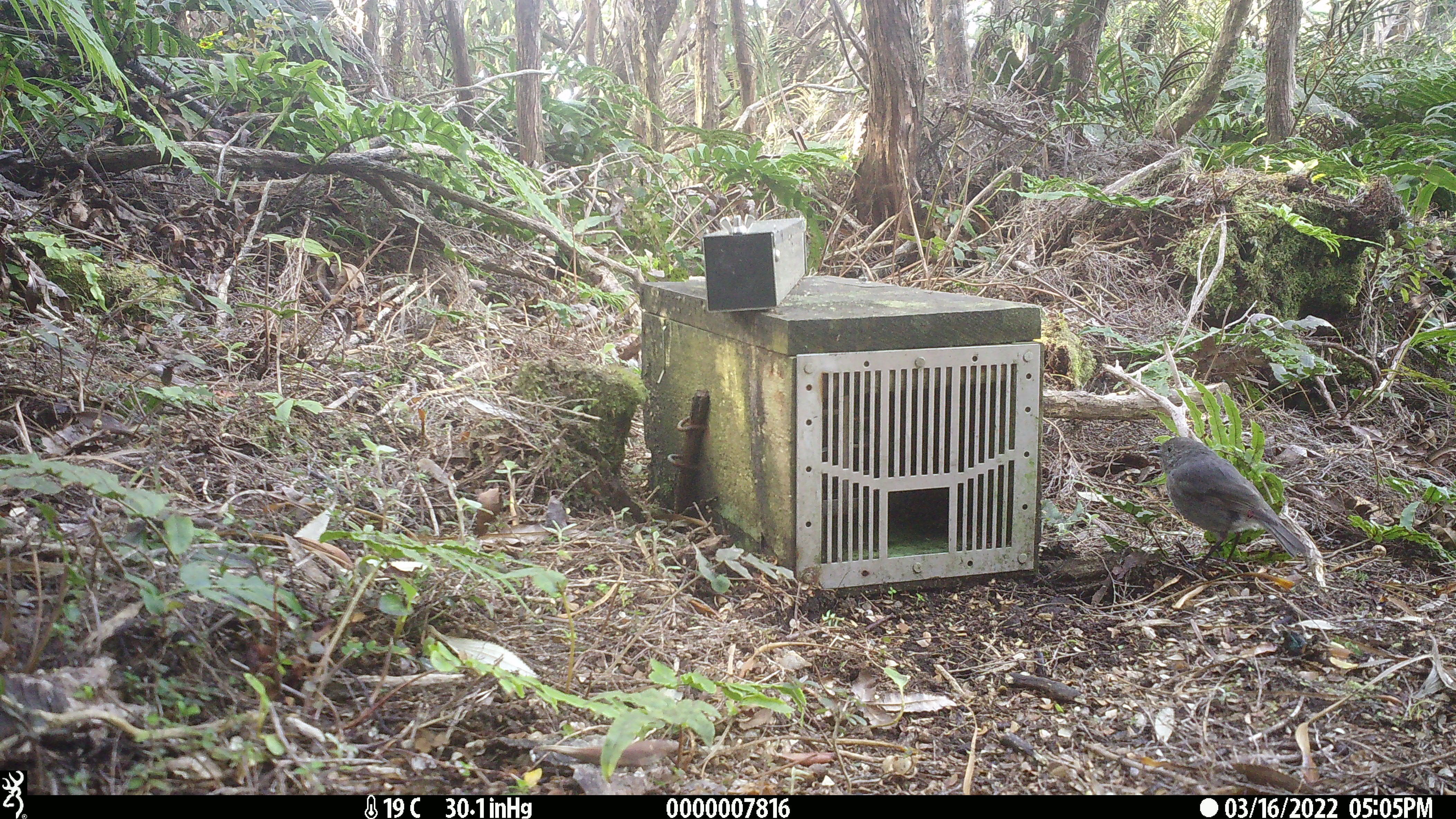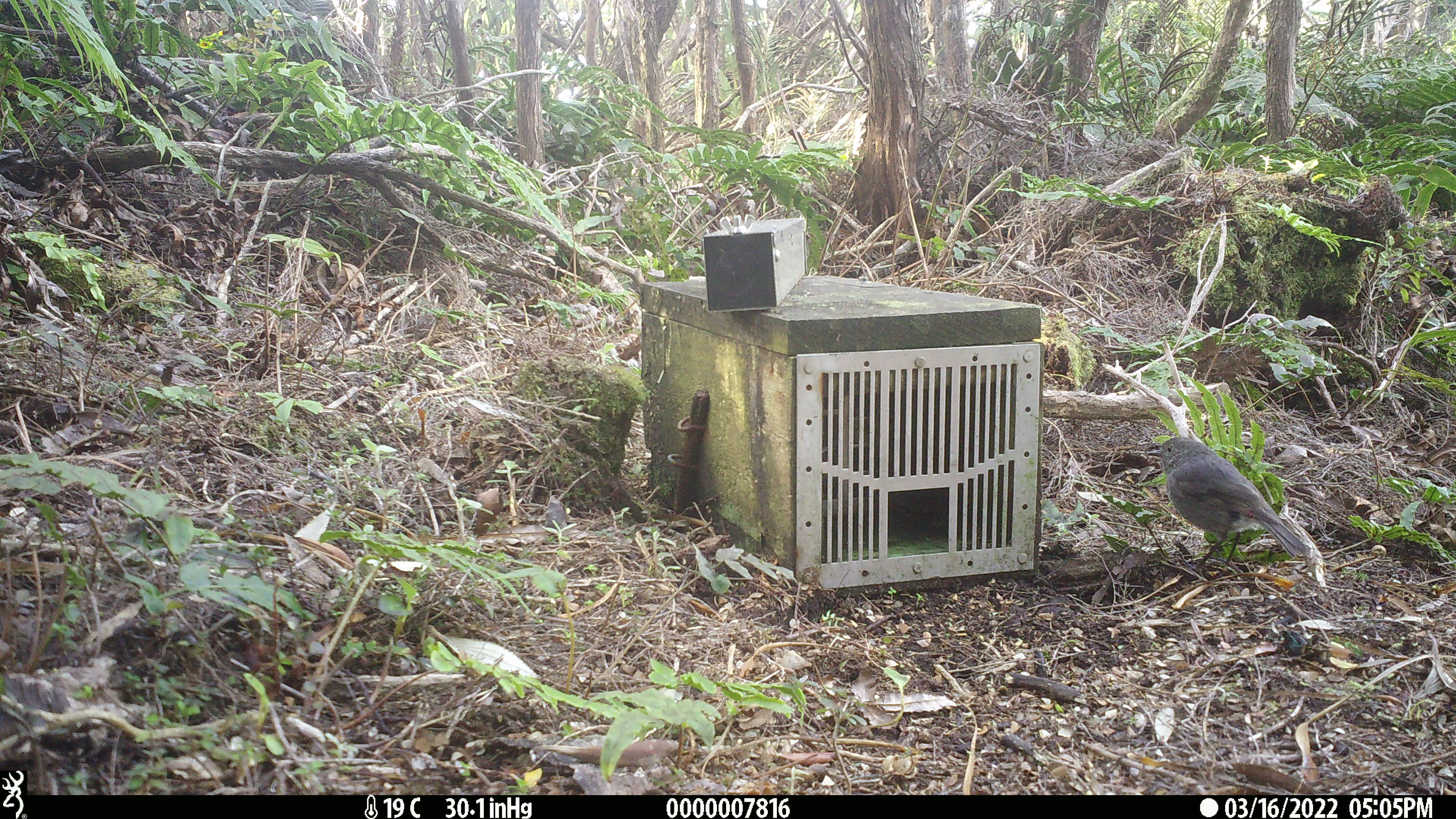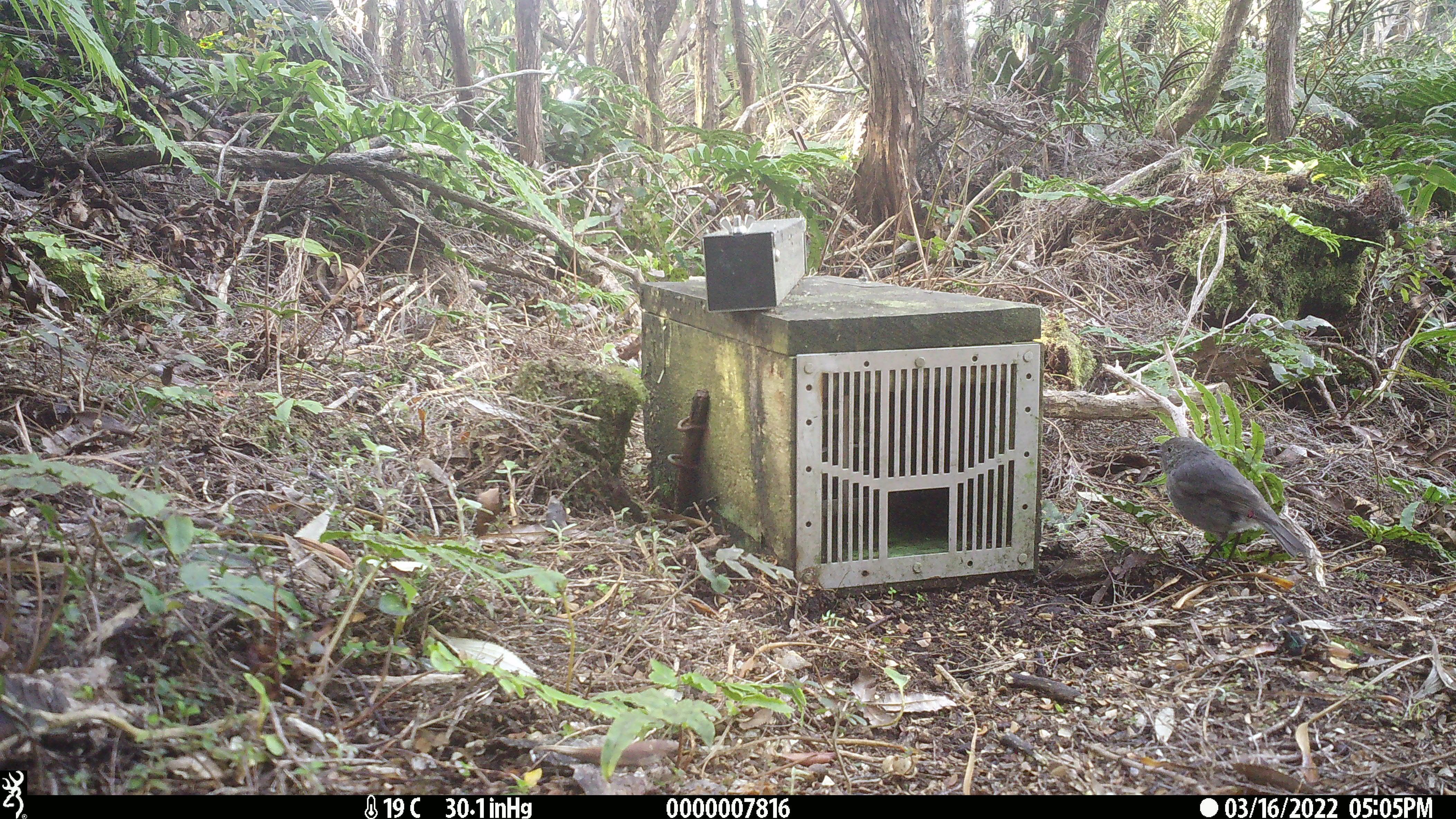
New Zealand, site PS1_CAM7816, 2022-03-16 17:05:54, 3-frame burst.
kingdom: Animalia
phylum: Chordata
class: Aves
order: Passeriformes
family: Petroicidae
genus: Petroica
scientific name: Petroica australis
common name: new zealand robin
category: robin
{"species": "robin (new zealand robin) (Petroica australis)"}